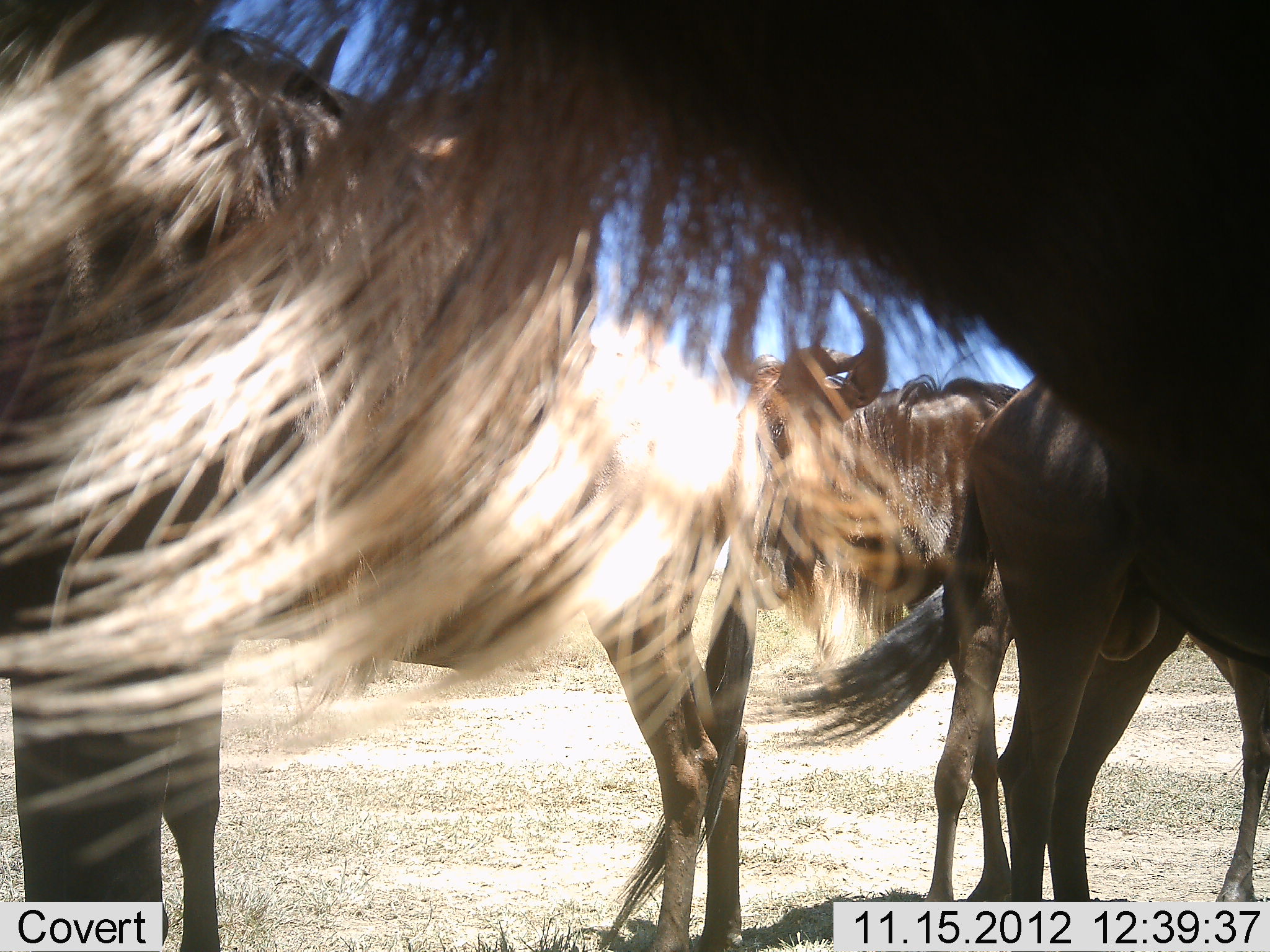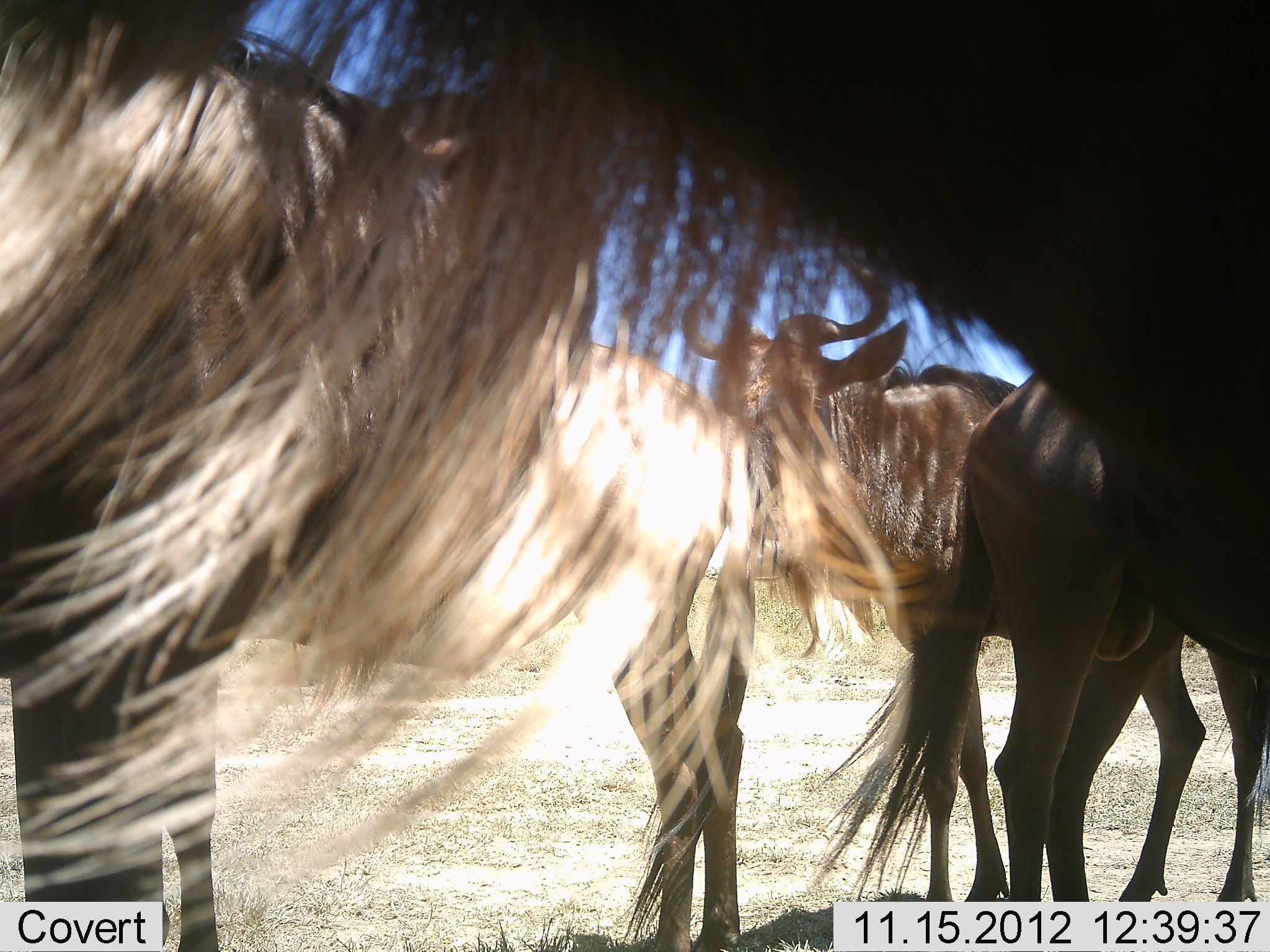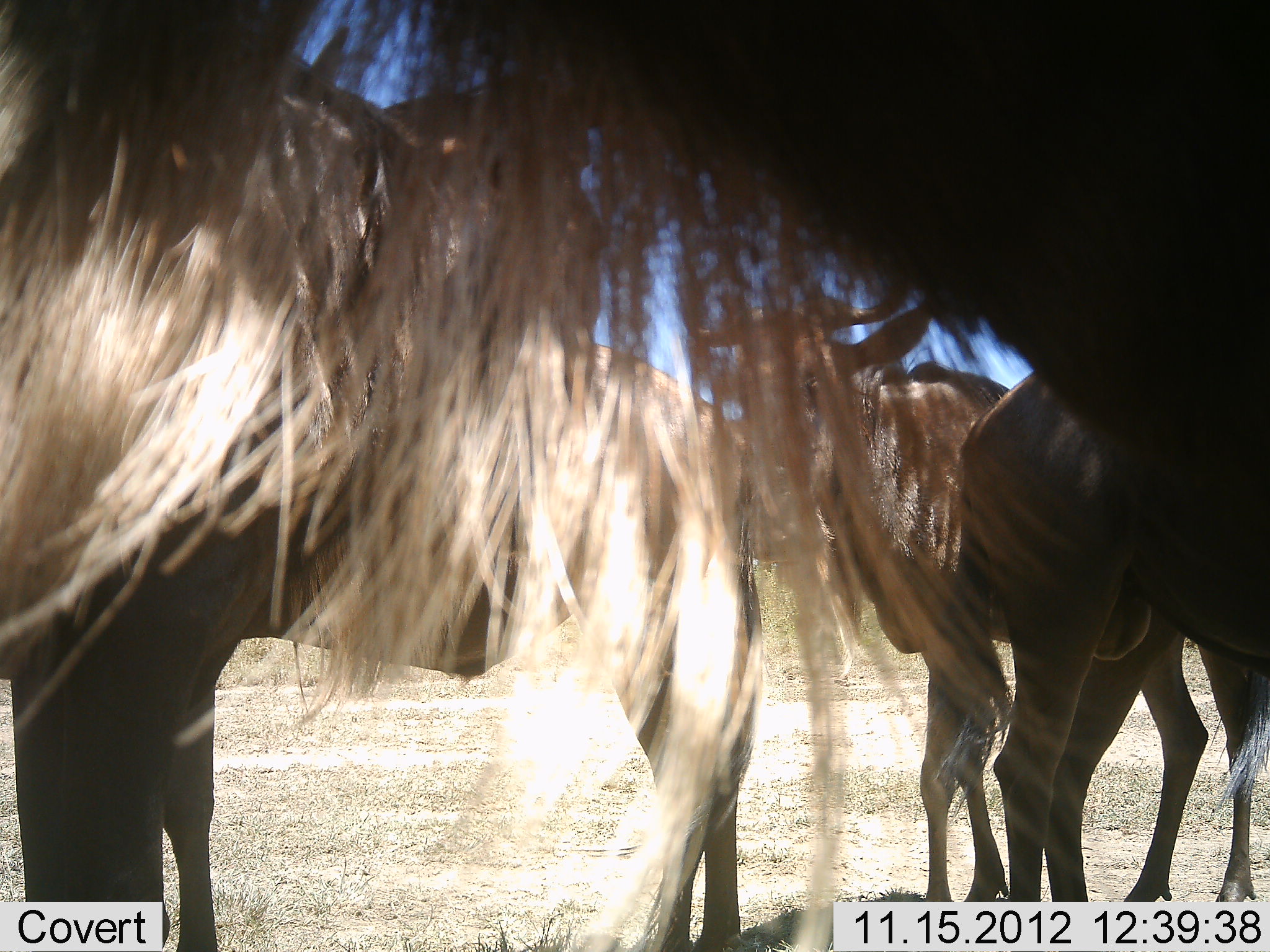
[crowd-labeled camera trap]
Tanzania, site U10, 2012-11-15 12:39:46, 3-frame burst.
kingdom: Animalia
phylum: Chordata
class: Mammalia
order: Artiodactyla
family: Bovidae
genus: Connochaetes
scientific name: Connochaetes taurinus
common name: blue wildebeest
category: wildebeest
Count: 5.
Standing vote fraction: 90%.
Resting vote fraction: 10%.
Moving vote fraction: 0%.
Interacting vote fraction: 0%.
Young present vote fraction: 0%.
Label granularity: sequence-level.